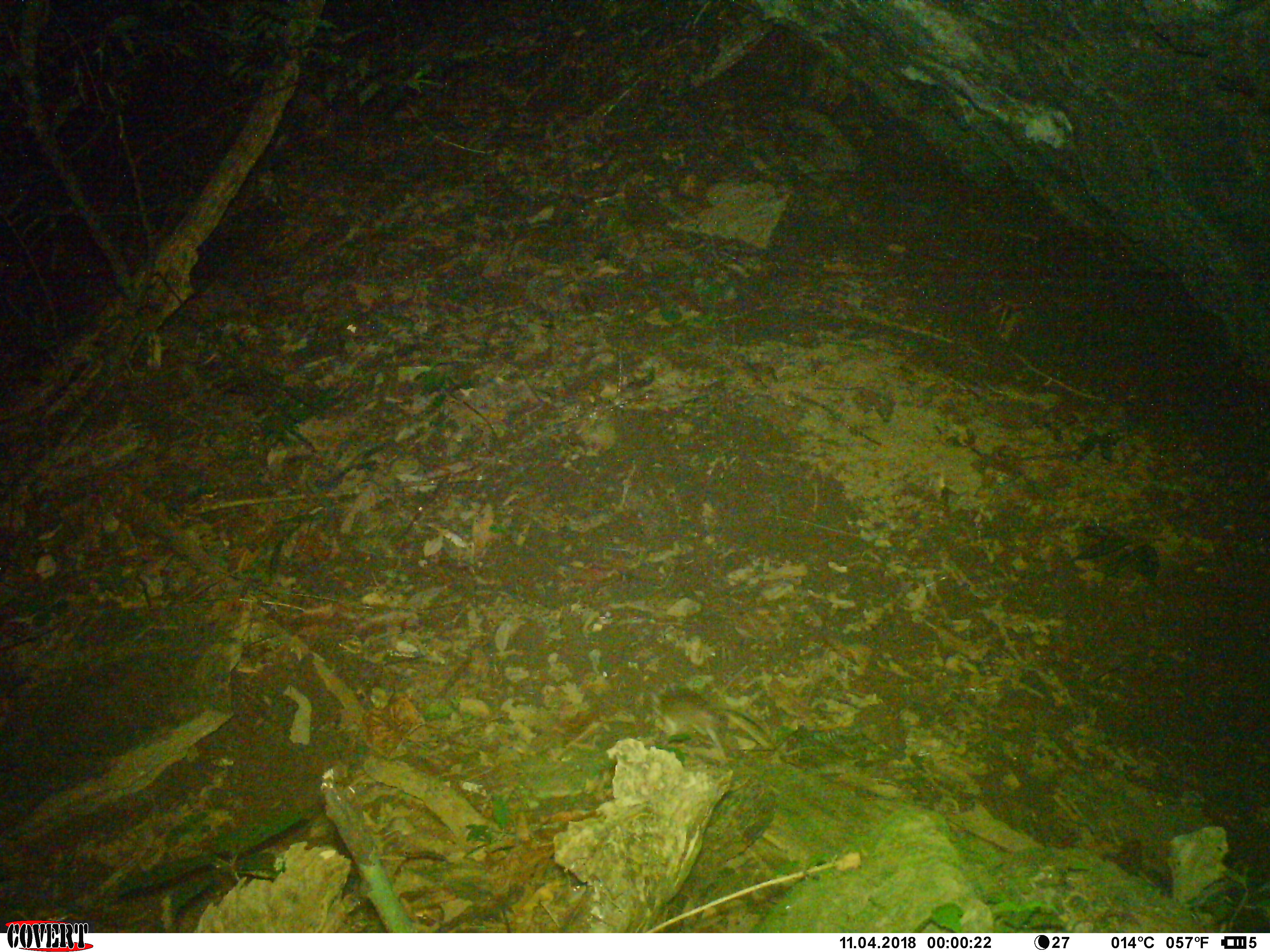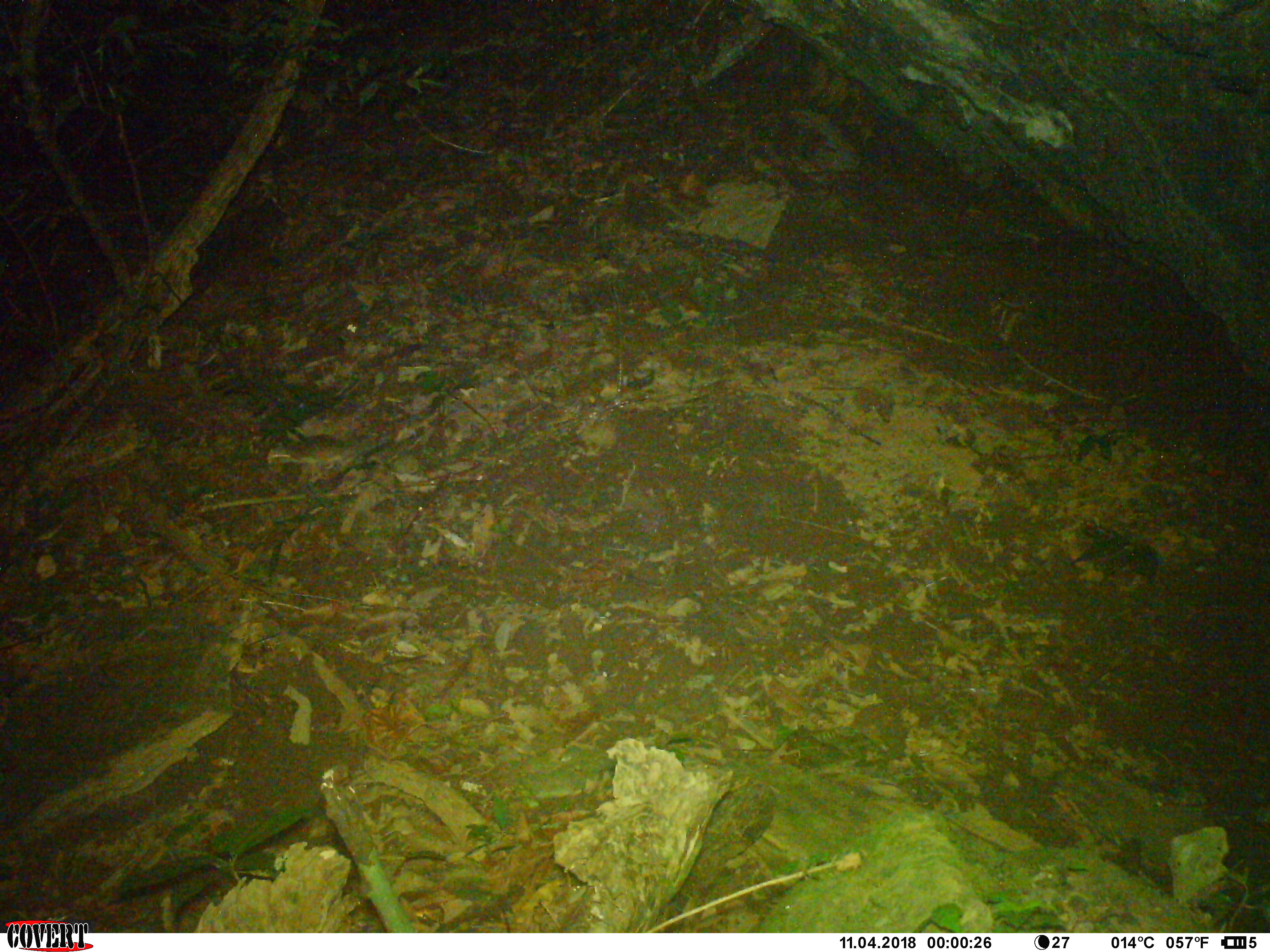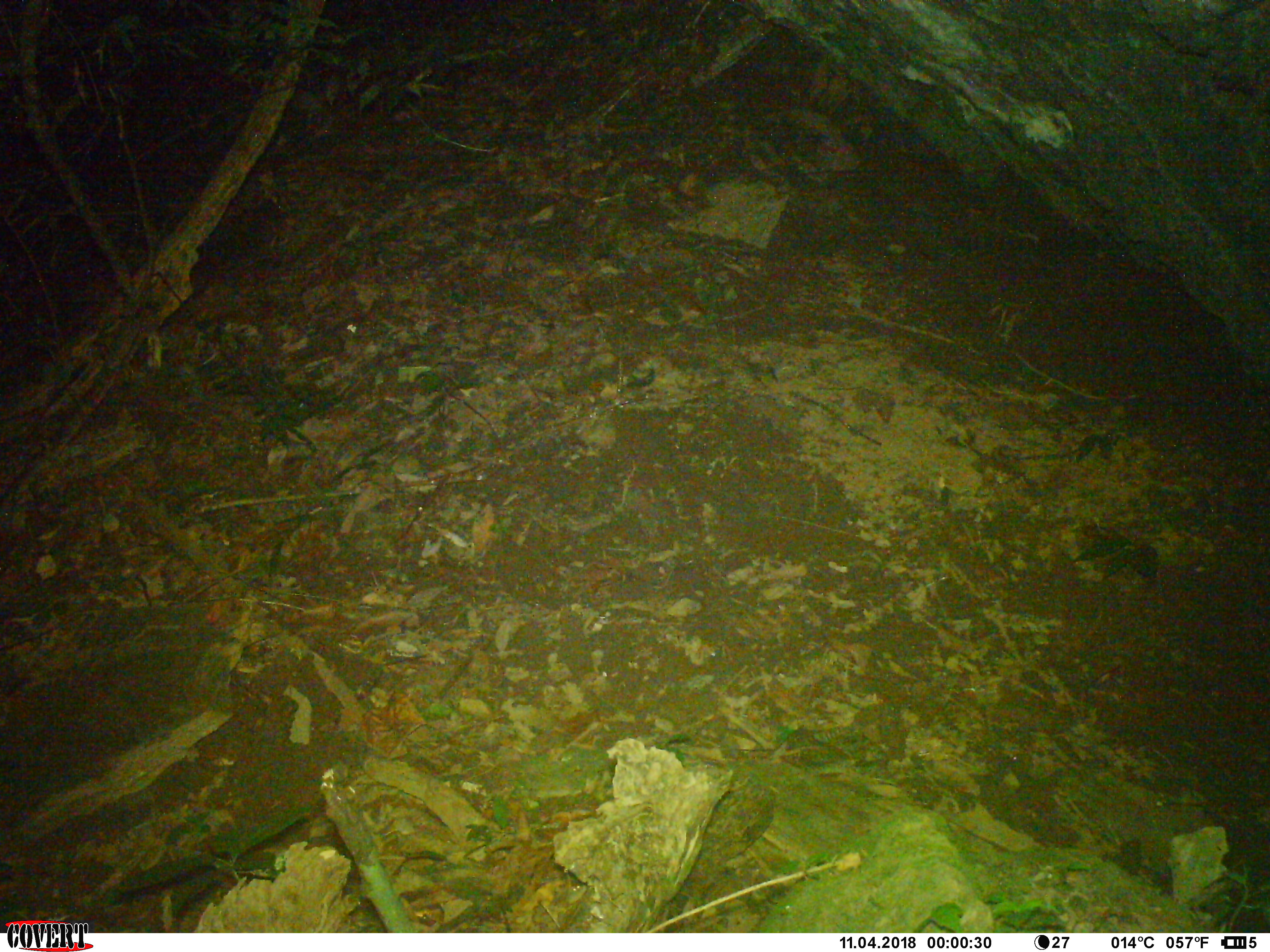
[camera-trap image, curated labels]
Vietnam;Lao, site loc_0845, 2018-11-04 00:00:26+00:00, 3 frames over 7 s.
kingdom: Animalia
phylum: Chordata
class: Mammalia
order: Rodentia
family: Muridae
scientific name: Muridae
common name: old-world mice and rats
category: unidentified murid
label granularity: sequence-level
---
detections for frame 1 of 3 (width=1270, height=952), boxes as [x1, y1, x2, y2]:
unidentified murid: [646, 687, 729, 762]